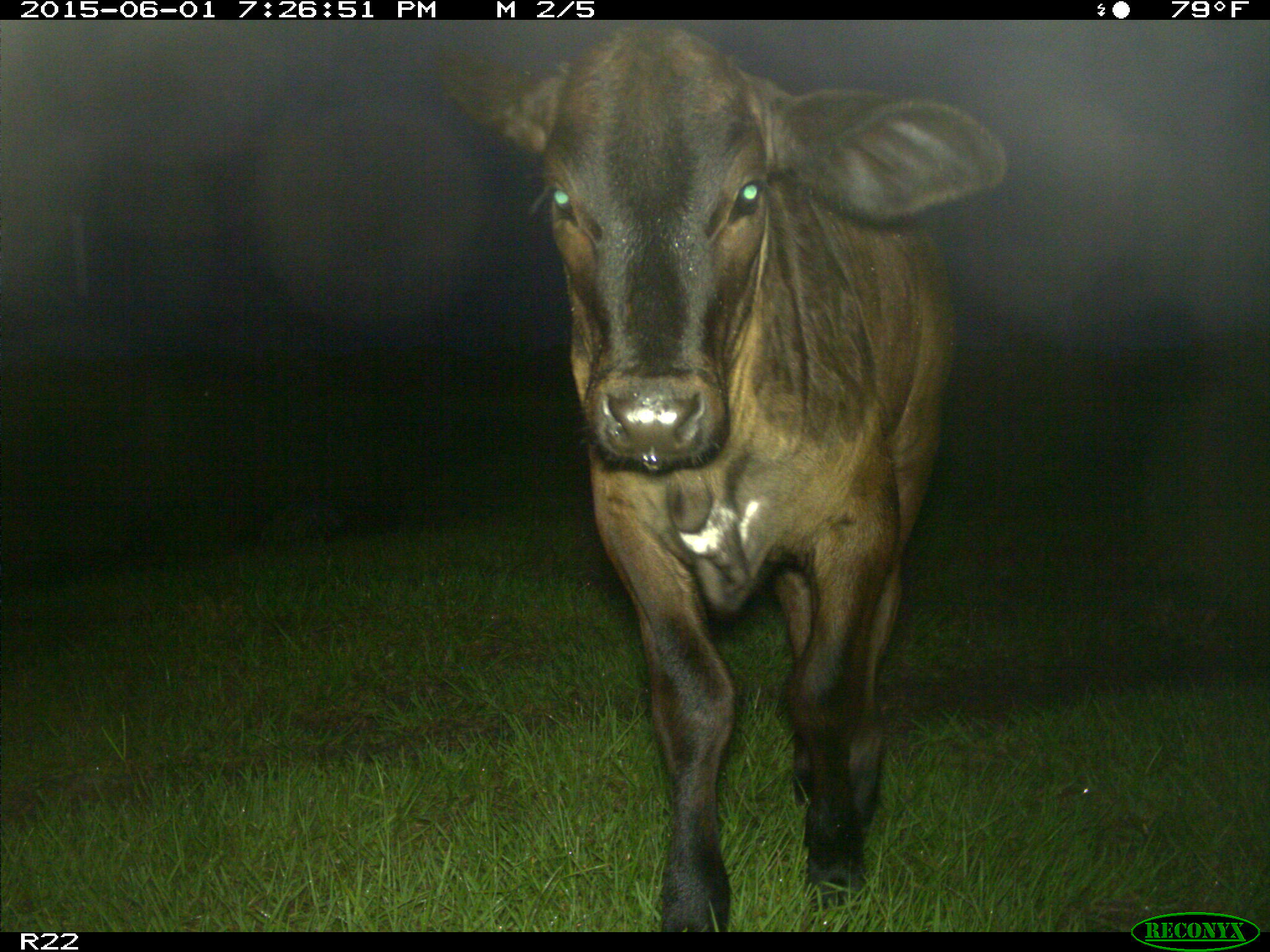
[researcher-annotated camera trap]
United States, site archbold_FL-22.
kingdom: Animalia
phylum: Chordata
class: Mammalia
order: Artiodactyla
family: Bovidae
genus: Bos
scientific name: Bos taurus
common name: domestic cow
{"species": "Bos taurus (domestic cow)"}